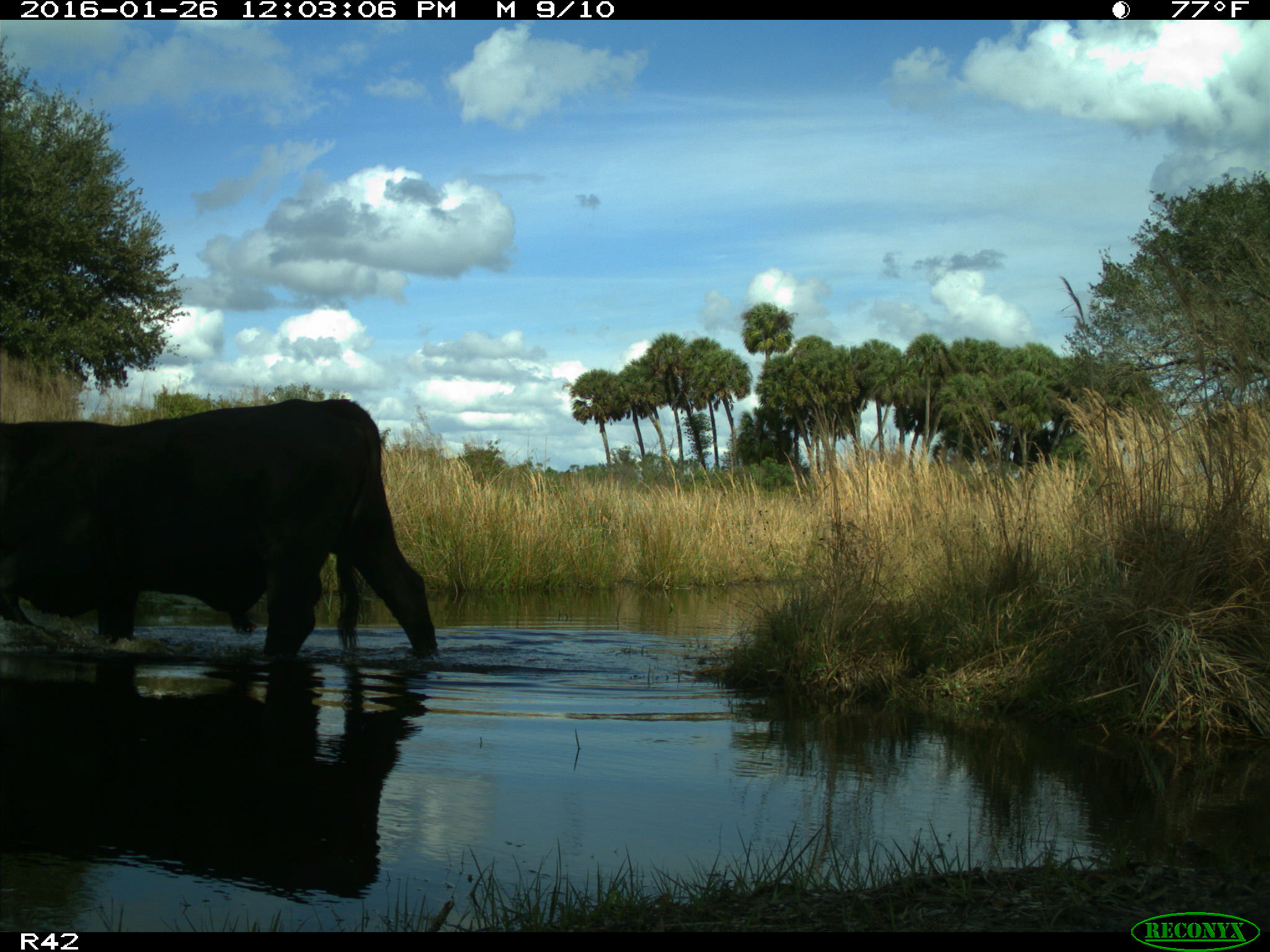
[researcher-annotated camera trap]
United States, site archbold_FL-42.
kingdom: Animalia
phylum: Chordata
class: Mammalia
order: Artiodactyla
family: Bovidae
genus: Bos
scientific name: Bos taurus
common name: domestic cow